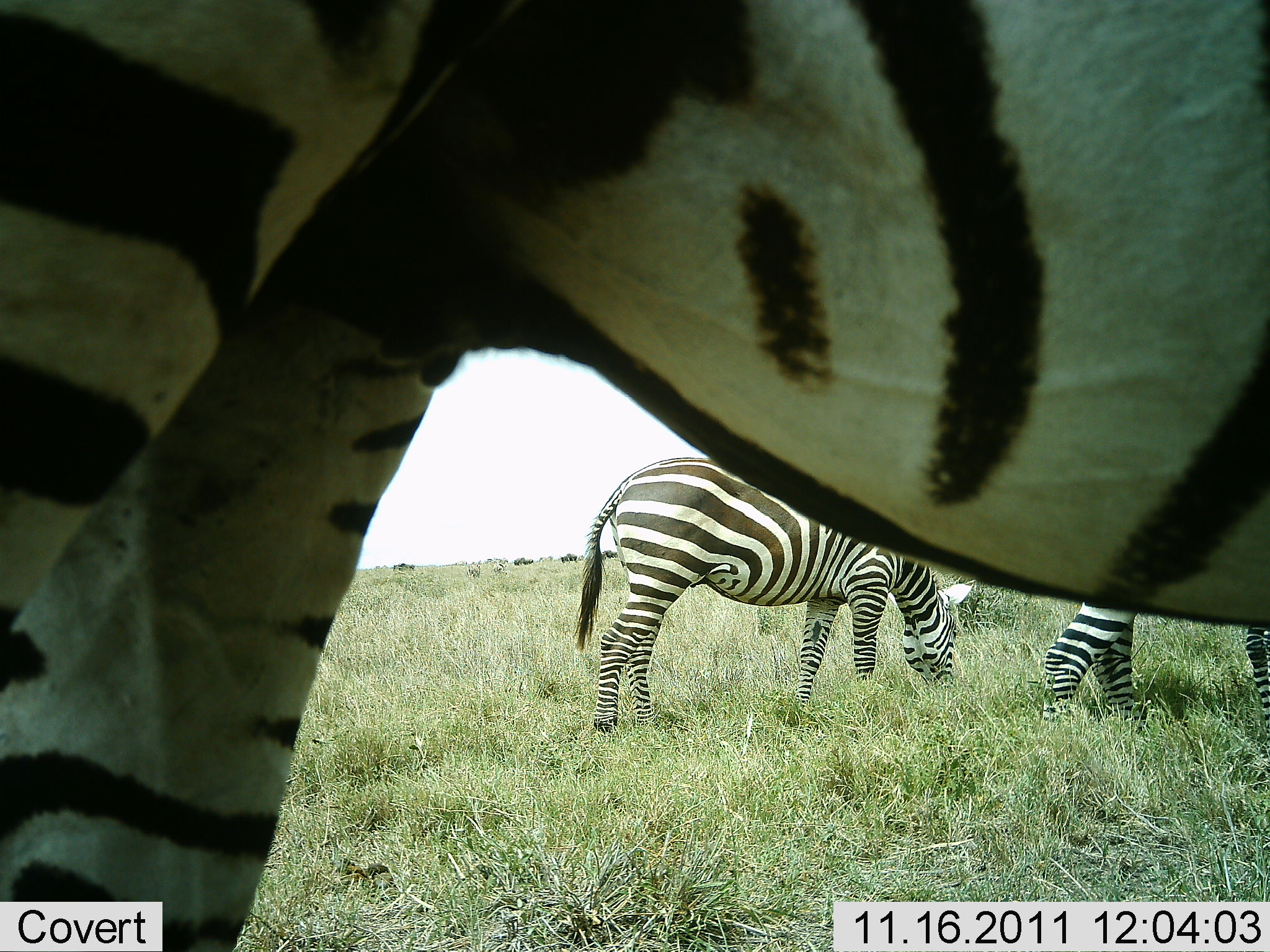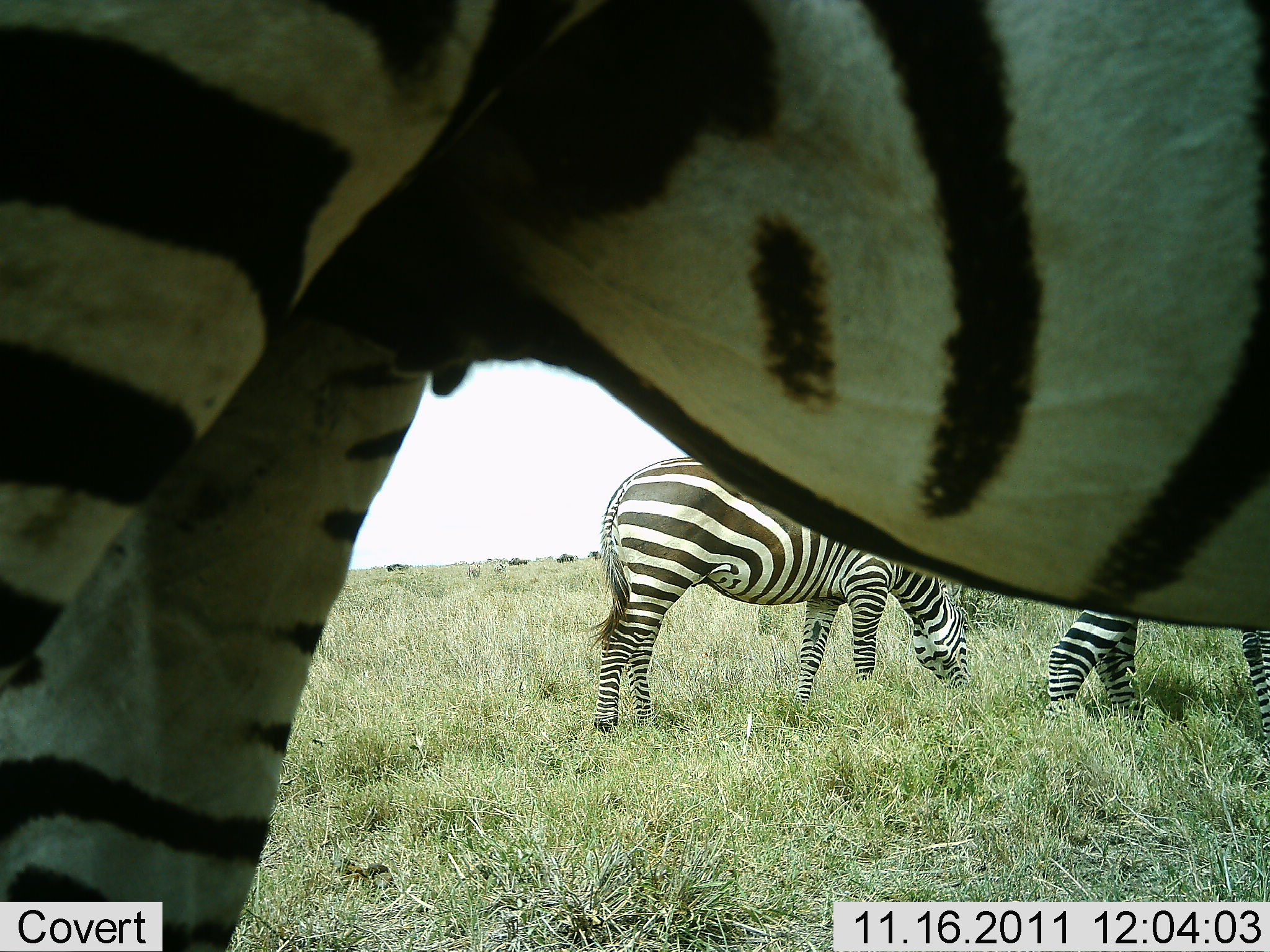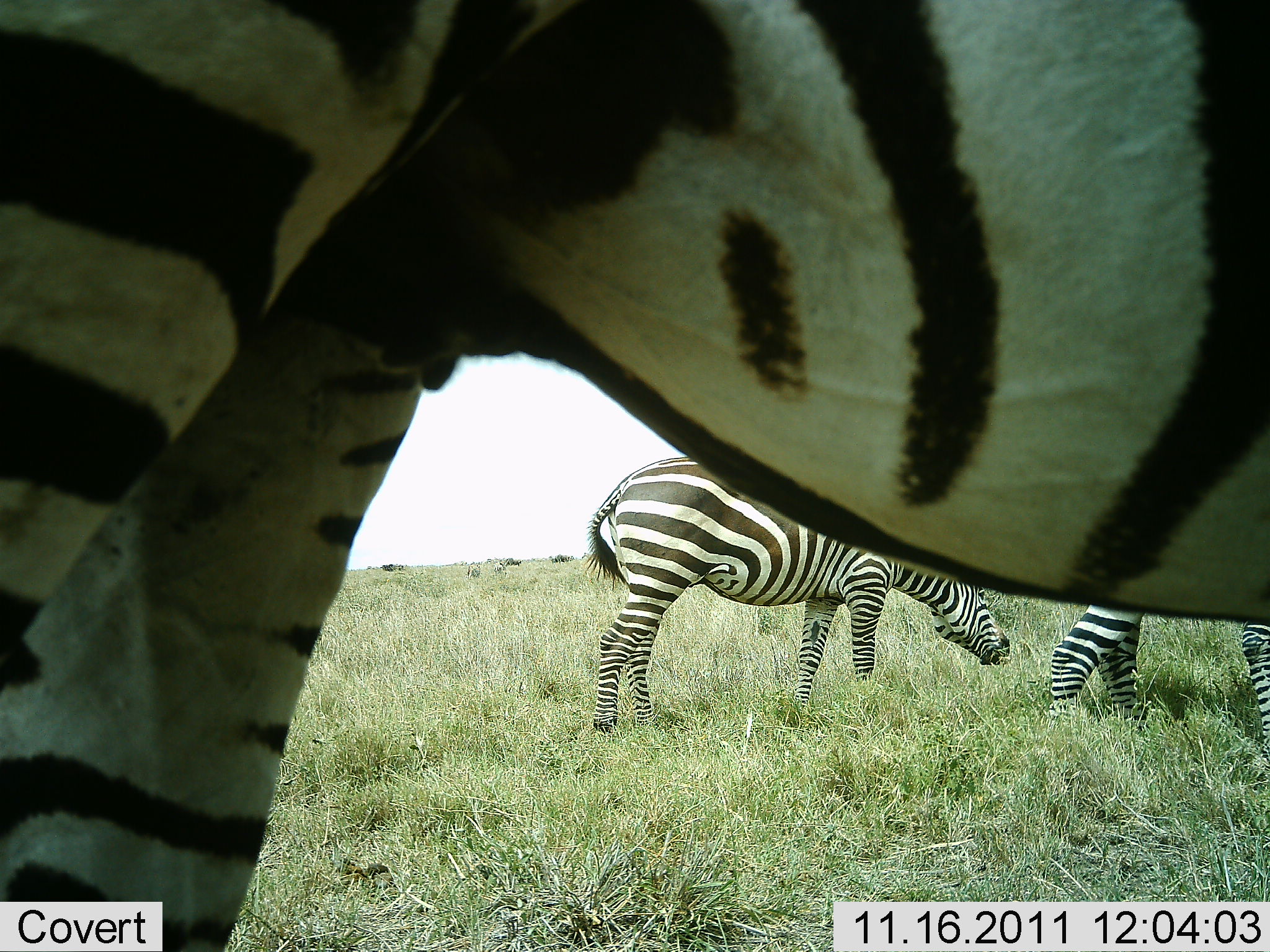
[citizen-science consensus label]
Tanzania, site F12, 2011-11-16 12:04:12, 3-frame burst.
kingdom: Animalia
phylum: Chordata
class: Mammalia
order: Perissodactyla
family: Equidae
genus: Equus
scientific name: Equus quagga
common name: plains zebra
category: zebra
Zebra (plains zebra) (Equus quagga), count 3. Behavior (volunteer vote fractions): standing 56%, resting 6%, moving 6%, interacting 0%. Young present (vote fraction): 0%. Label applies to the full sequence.